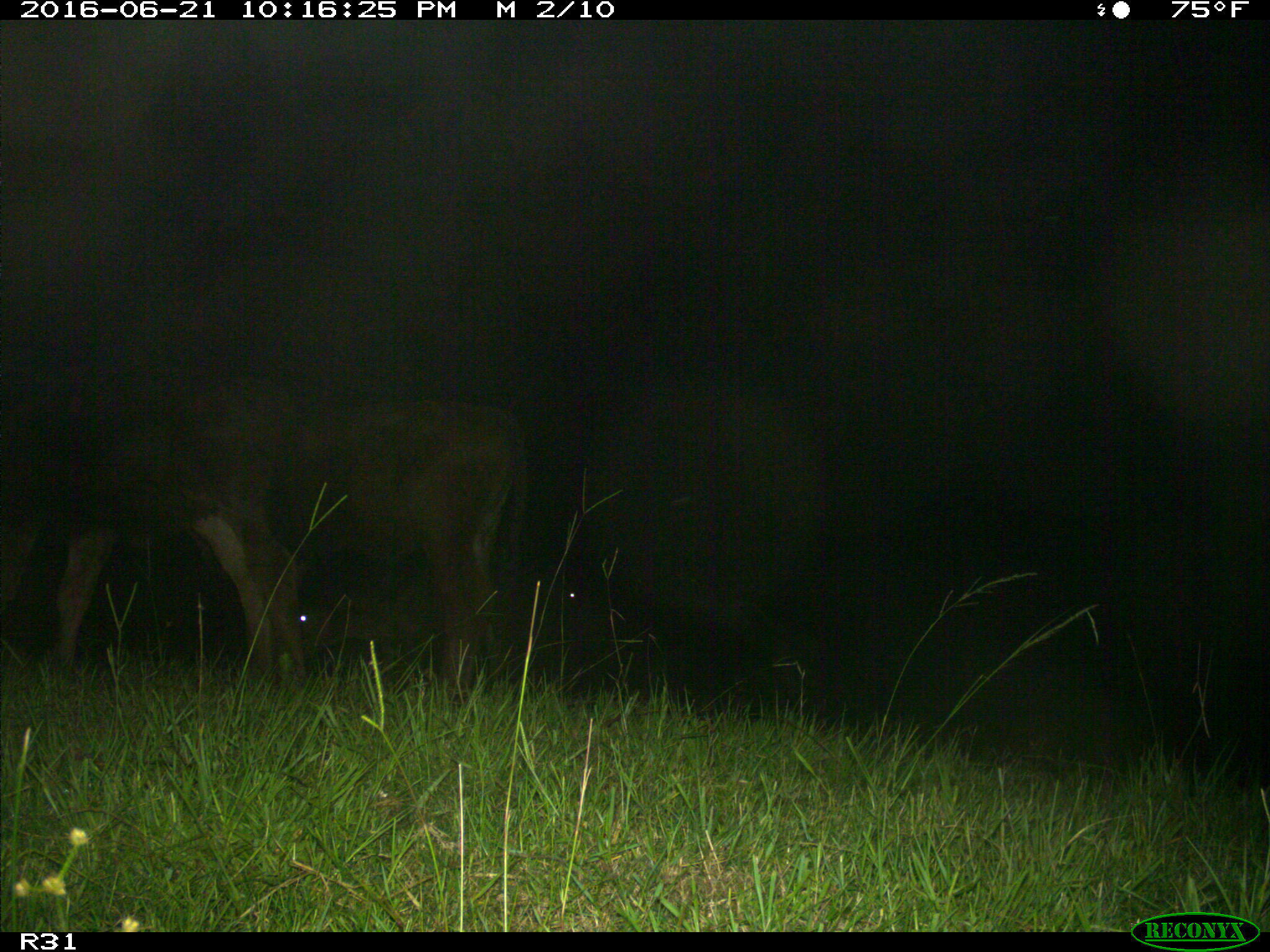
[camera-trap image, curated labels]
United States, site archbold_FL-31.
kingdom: Animalia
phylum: Chordata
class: Mammalia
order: Artiodactyla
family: Bovidae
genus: Bos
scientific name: Bos taurus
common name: domestic cow